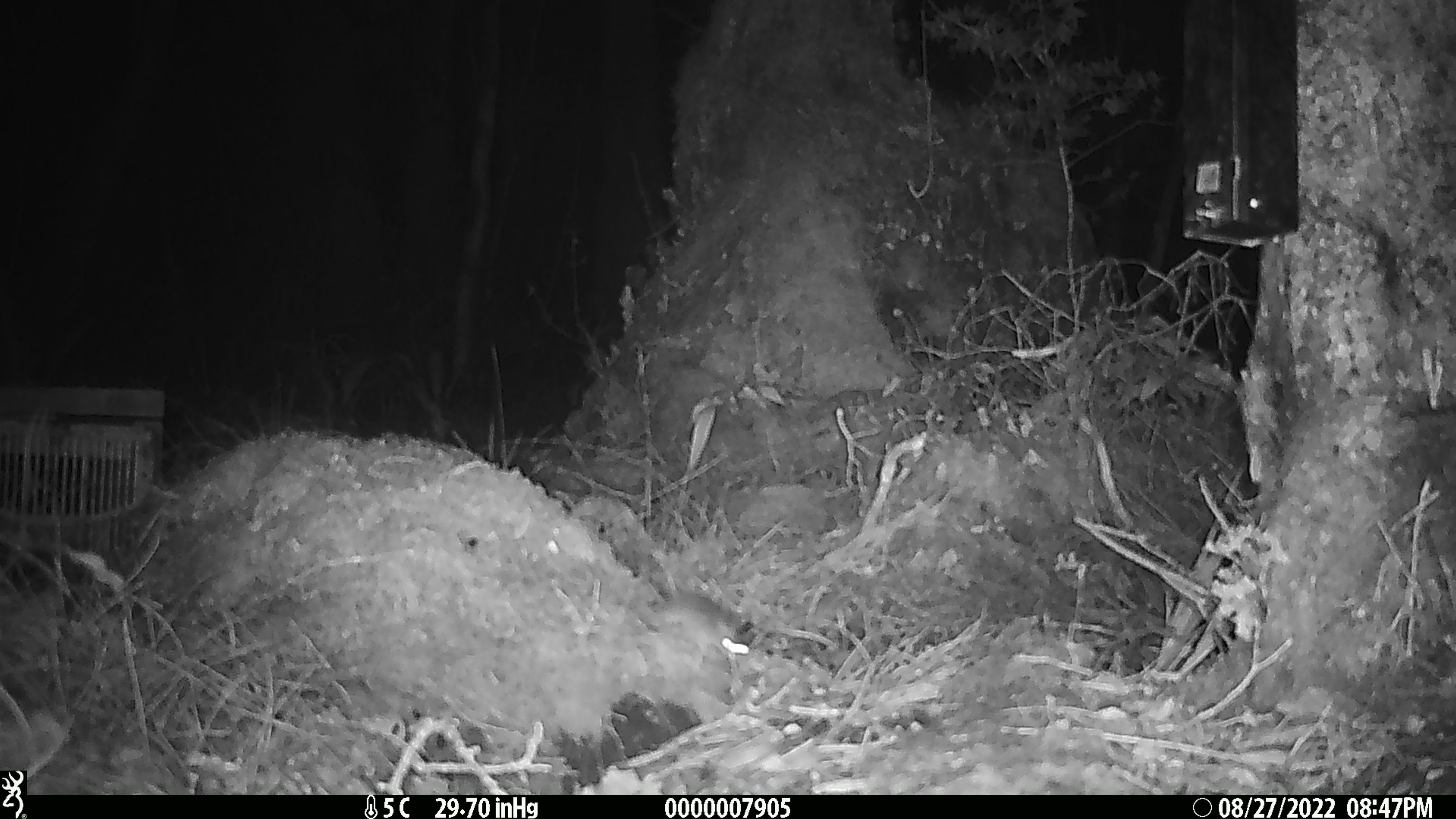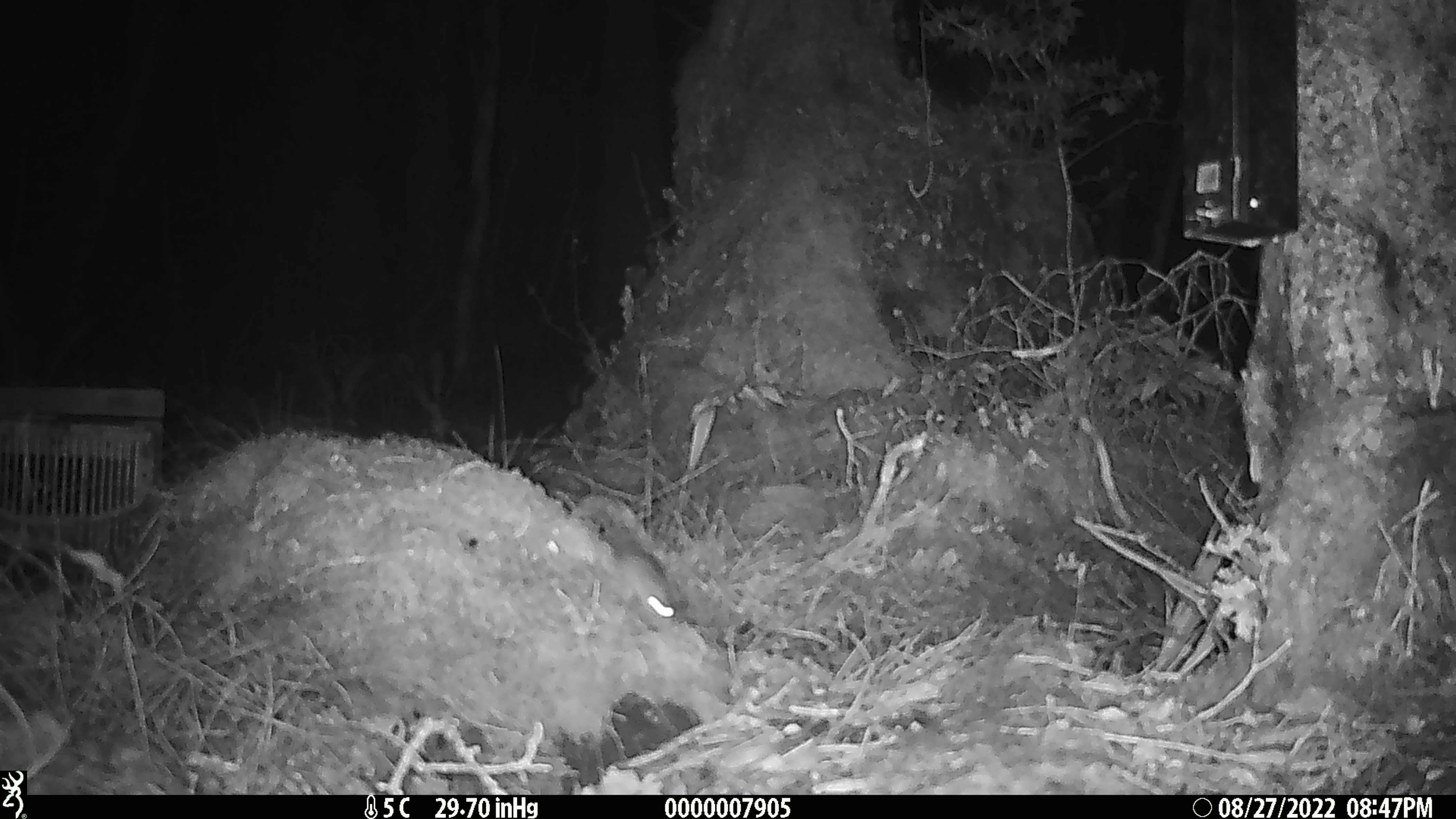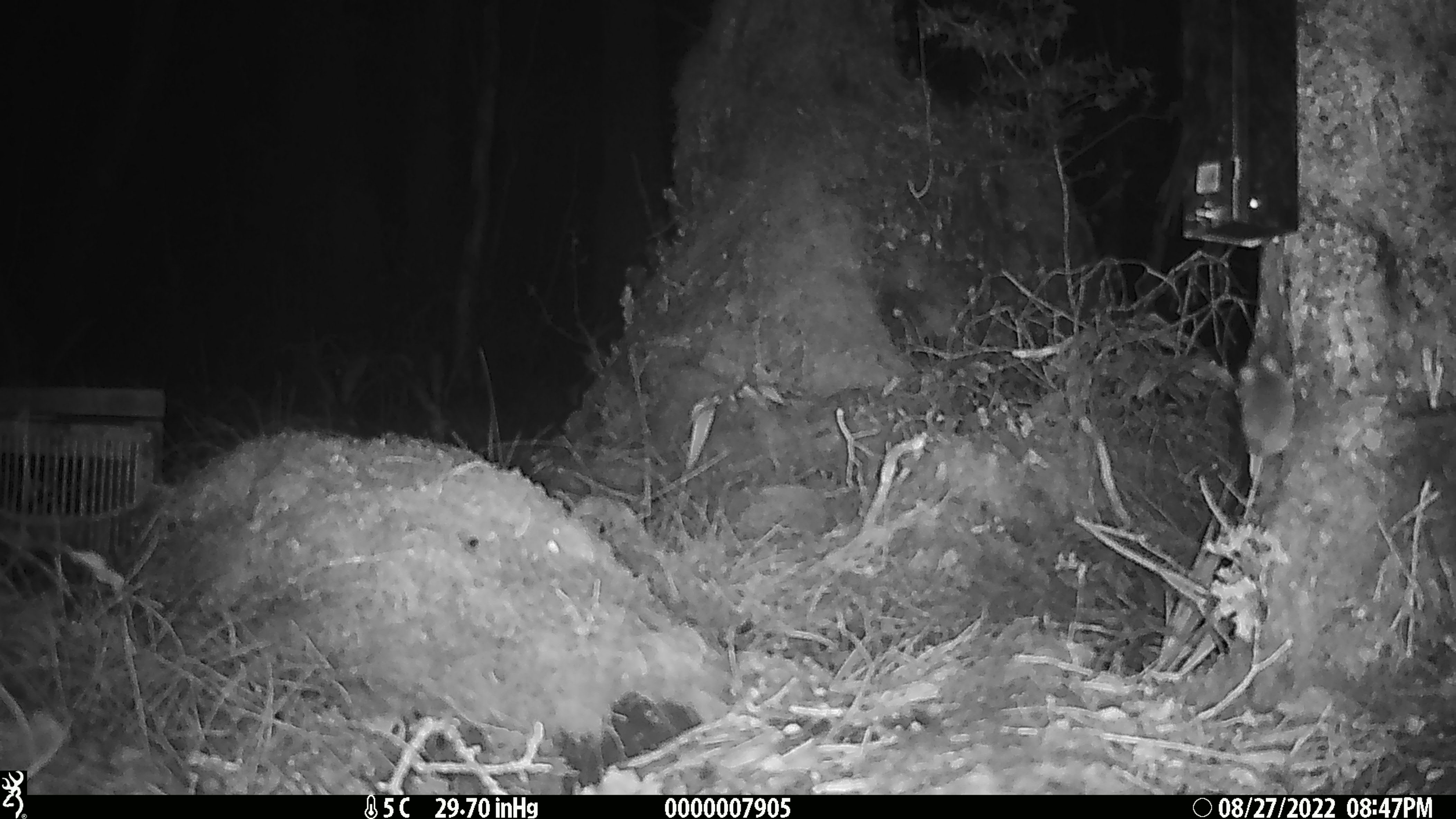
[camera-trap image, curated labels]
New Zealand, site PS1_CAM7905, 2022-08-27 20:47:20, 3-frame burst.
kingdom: Animalia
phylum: Chordata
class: Mammalia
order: Rodentia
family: Muridae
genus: Mus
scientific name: Mus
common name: mouse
Mouse (Mus).